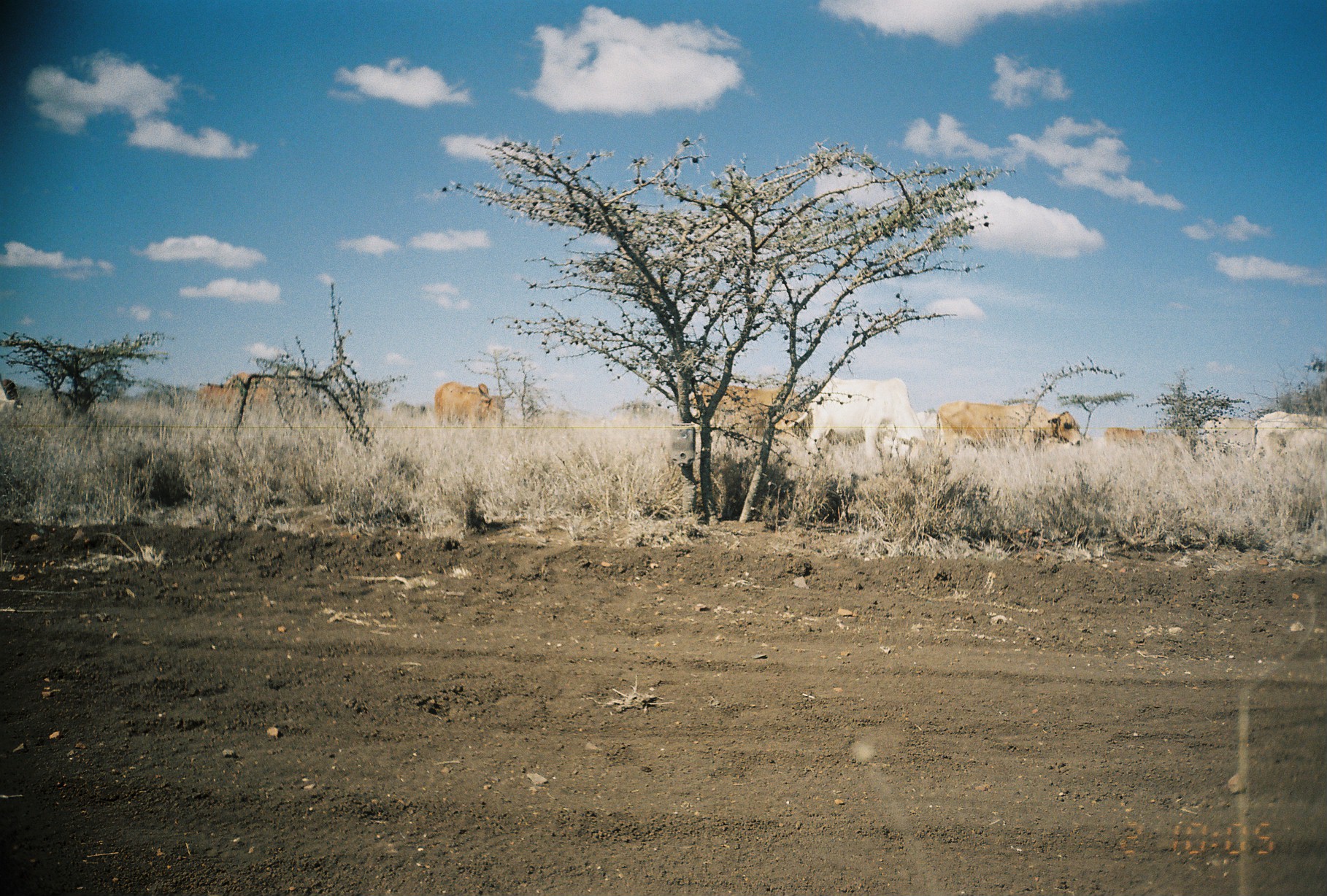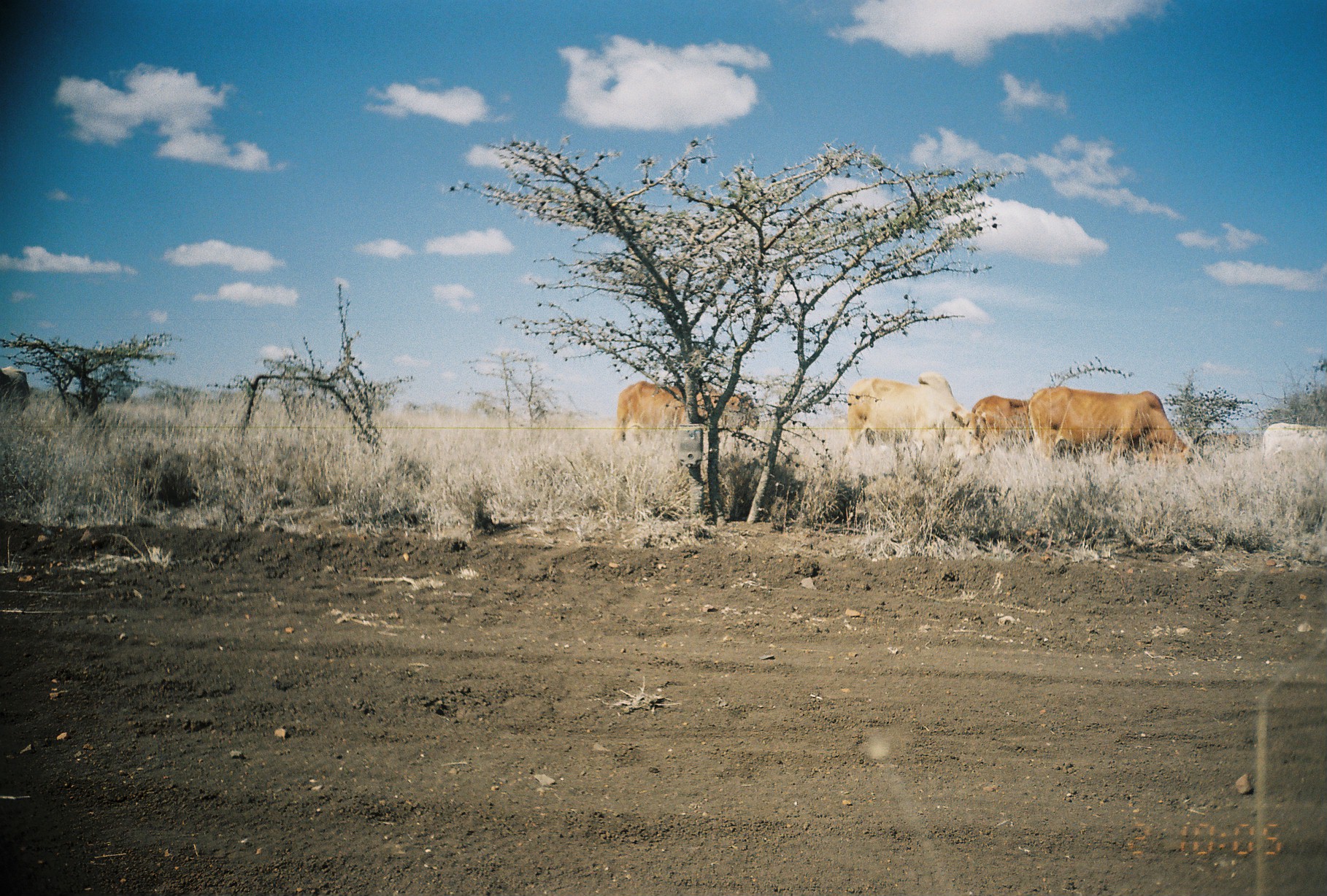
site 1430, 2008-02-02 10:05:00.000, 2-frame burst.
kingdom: Animalia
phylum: Chordata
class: Mammalia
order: Artiodactyla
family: Bovidae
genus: Bos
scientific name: Bos taurus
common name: domestic cattle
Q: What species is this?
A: Bos taurus (domestic cattle).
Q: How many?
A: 8.